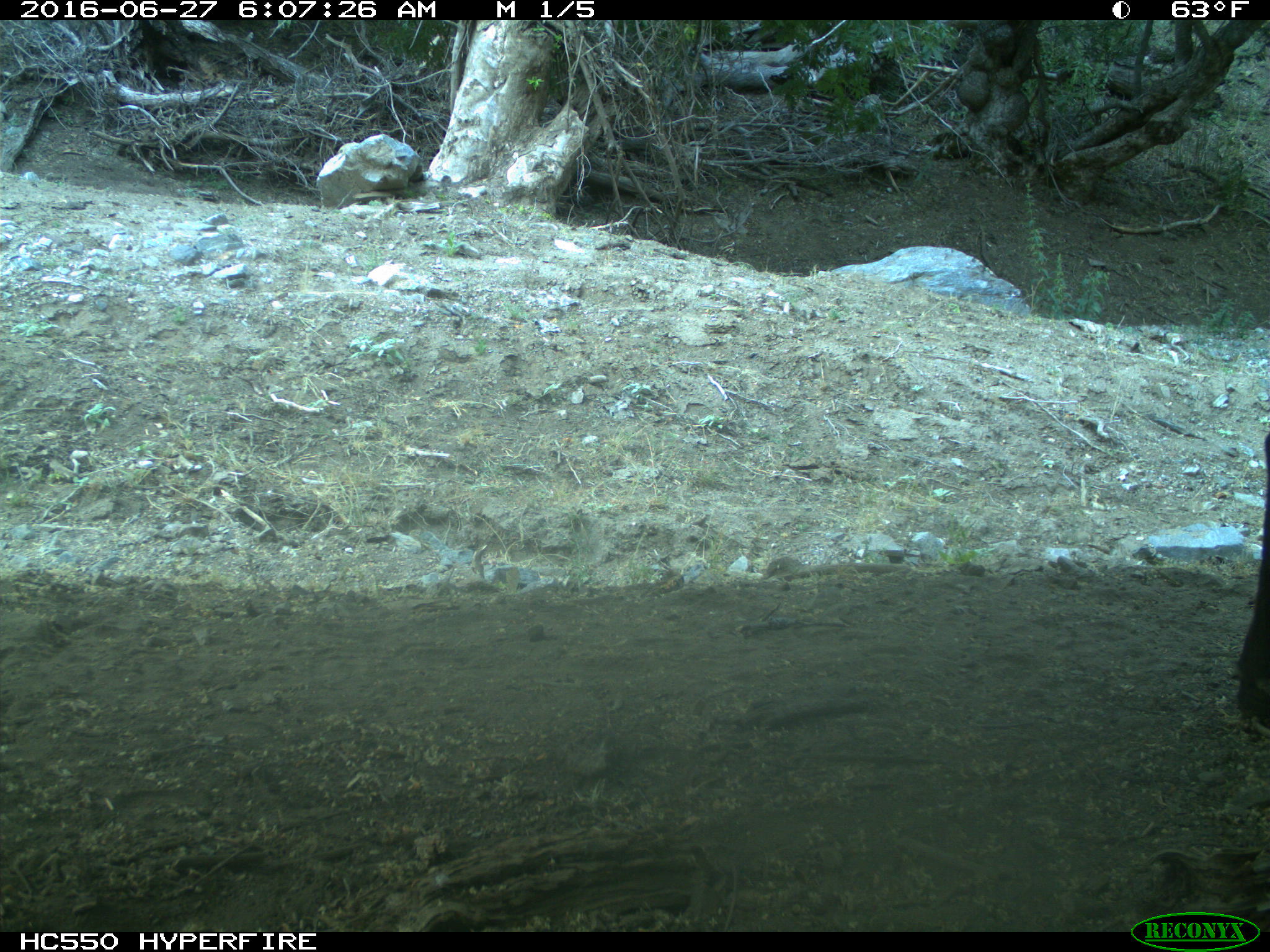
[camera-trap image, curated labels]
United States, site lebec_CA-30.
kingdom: Animalia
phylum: Chordata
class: Mammalia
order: Artiodactyla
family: Bovidae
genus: Bos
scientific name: Bos taurus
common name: domestic cow